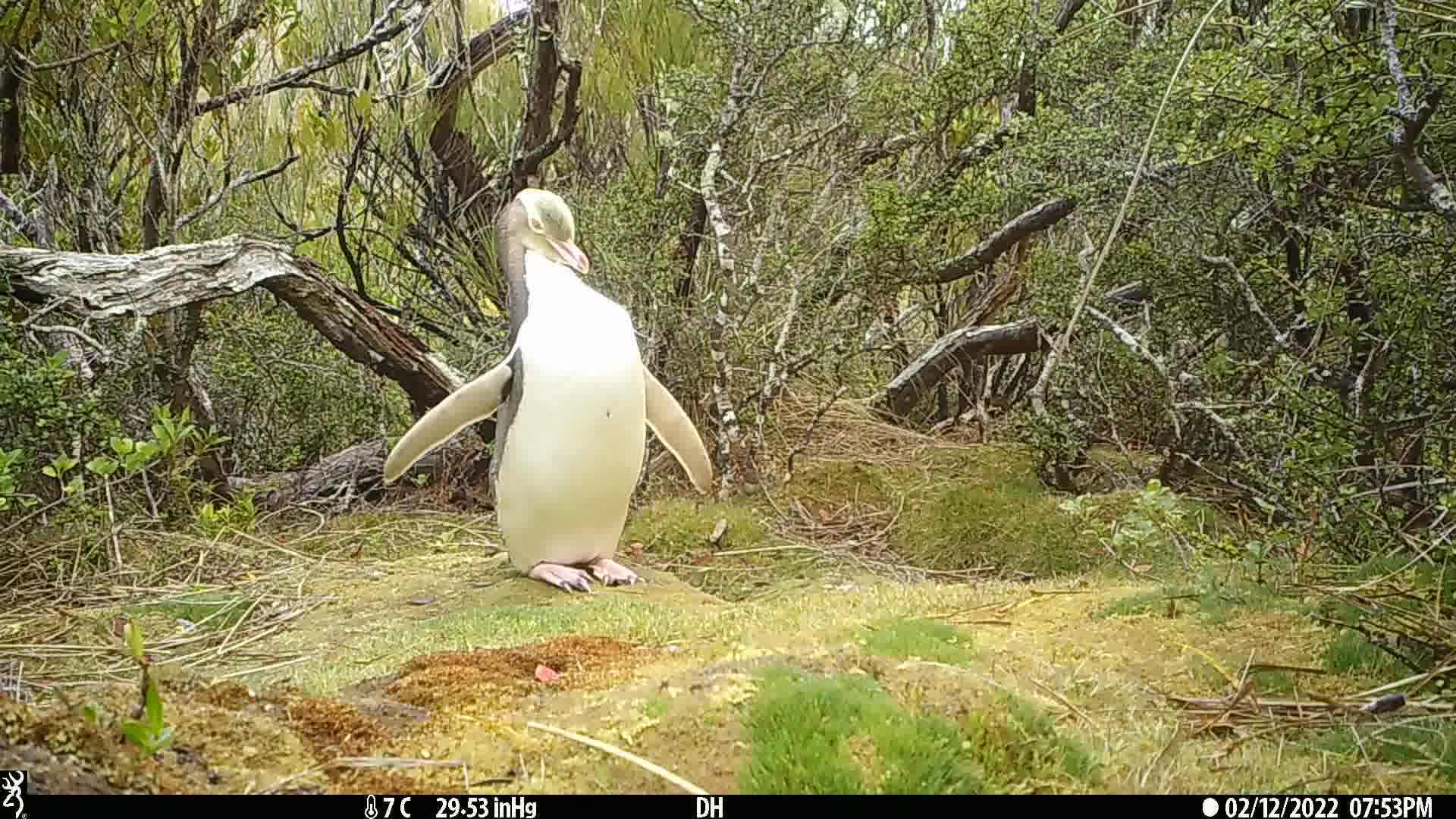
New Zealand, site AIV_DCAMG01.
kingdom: Animalia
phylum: Chordata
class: Aves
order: Sphenisciformes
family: Spheniscidae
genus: Megadyptes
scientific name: Megadyptes antipodes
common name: yellow-eyed penguin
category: yellow eyed penguin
Yellow eyed penguin (yellow-eyed penguin) (Megadyptes antipodes).